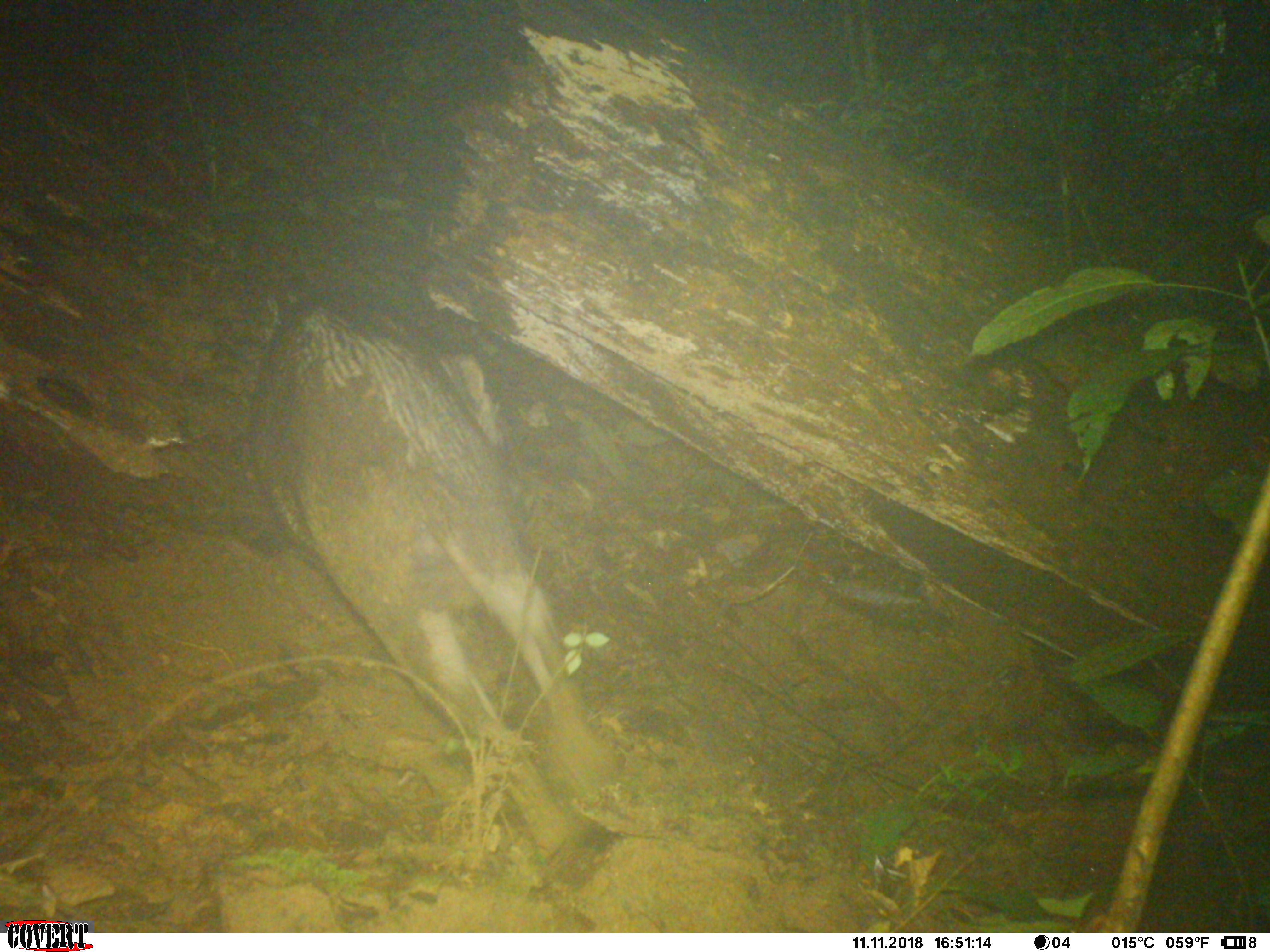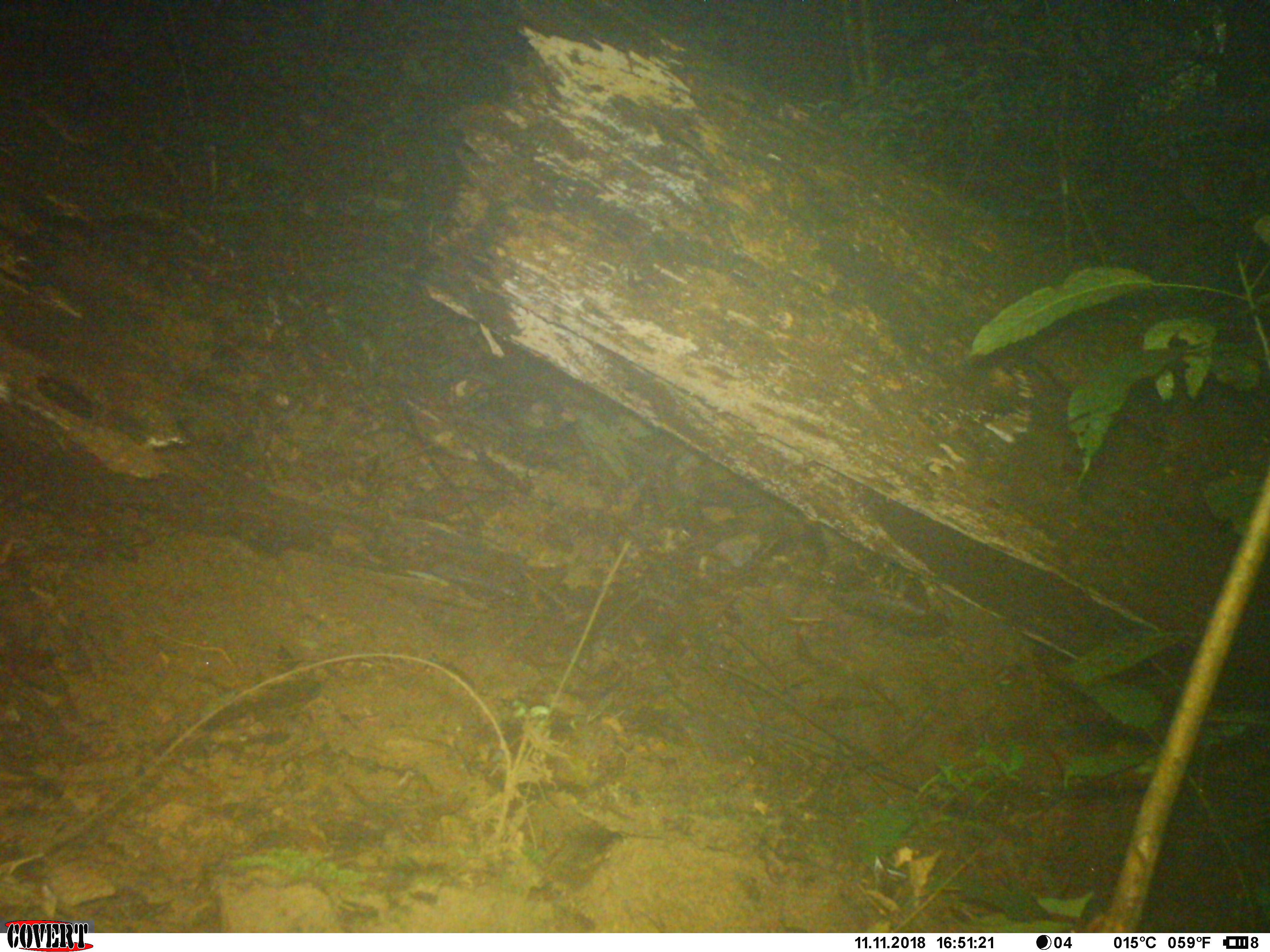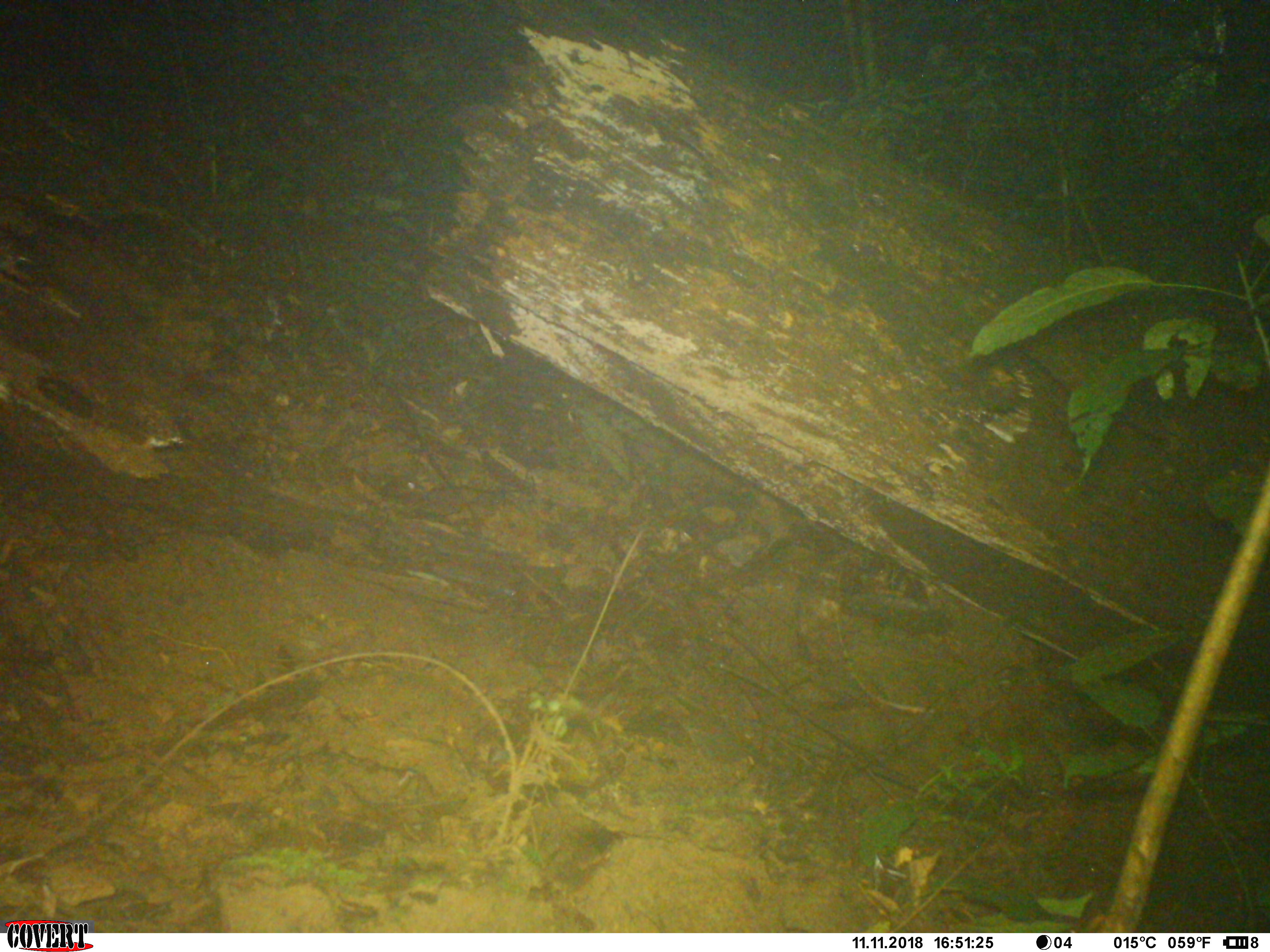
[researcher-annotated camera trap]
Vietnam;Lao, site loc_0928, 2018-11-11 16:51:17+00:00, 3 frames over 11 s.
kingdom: Animalia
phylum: Chordata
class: Mammalia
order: Artiodactyla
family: Suidae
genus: Sus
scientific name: Sus scrofa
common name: eurasian wild pig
Eurasian wild pig (Sus scrofa). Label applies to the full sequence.